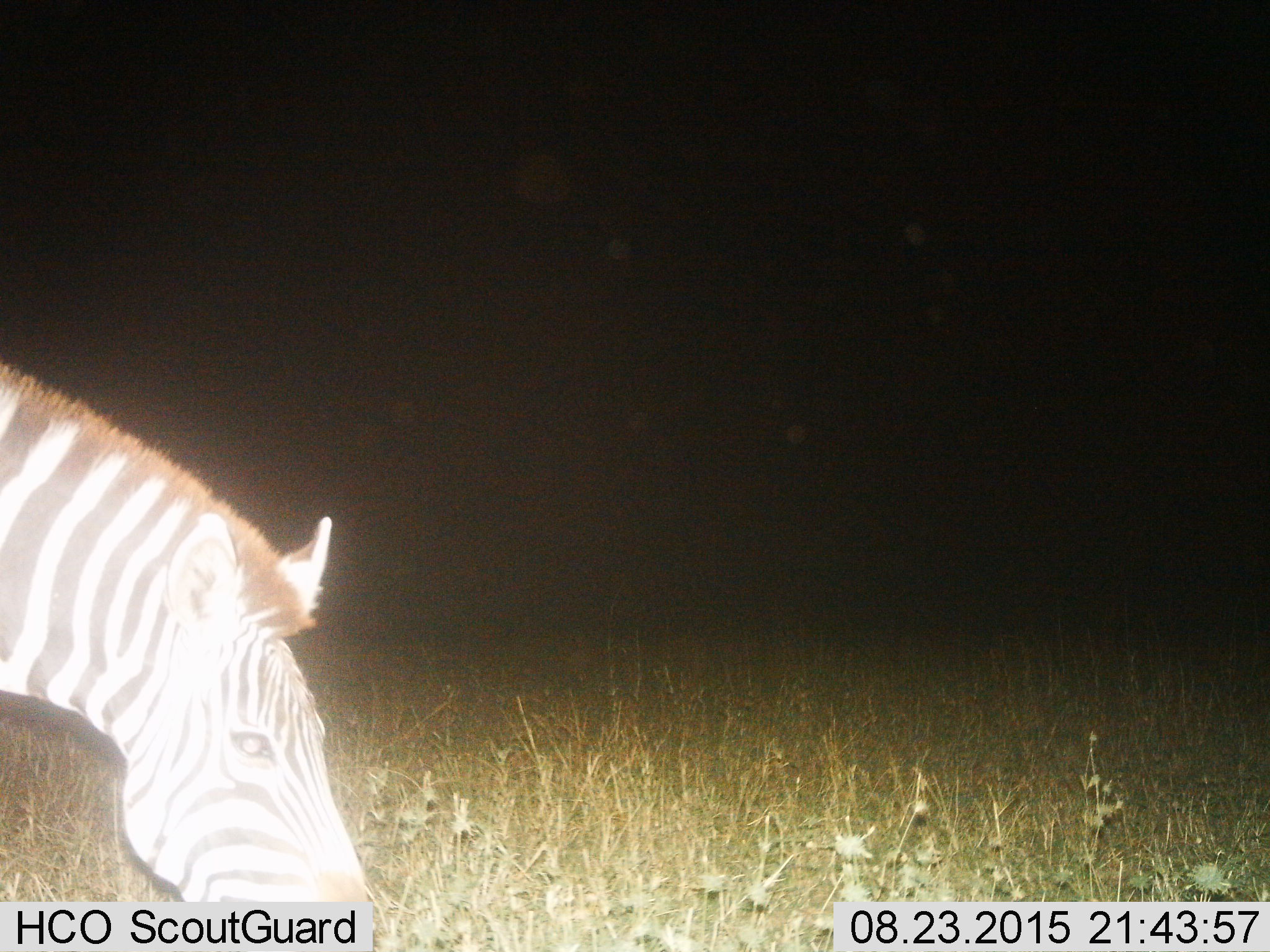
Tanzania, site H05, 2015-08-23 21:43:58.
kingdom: Animalia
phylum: Chordata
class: Mammalia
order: Perissodactyla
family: Equidae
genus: Equus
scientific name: Equus quagga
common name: plains zebra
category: zebra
Zebra (plains zebra) (Equus quagga), count 1. Behavior (volunteer vote fractions): standing 20%, resting 0%, moving 20%, interacting 0%. Young present (vote fraction): 0%. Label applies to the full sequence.